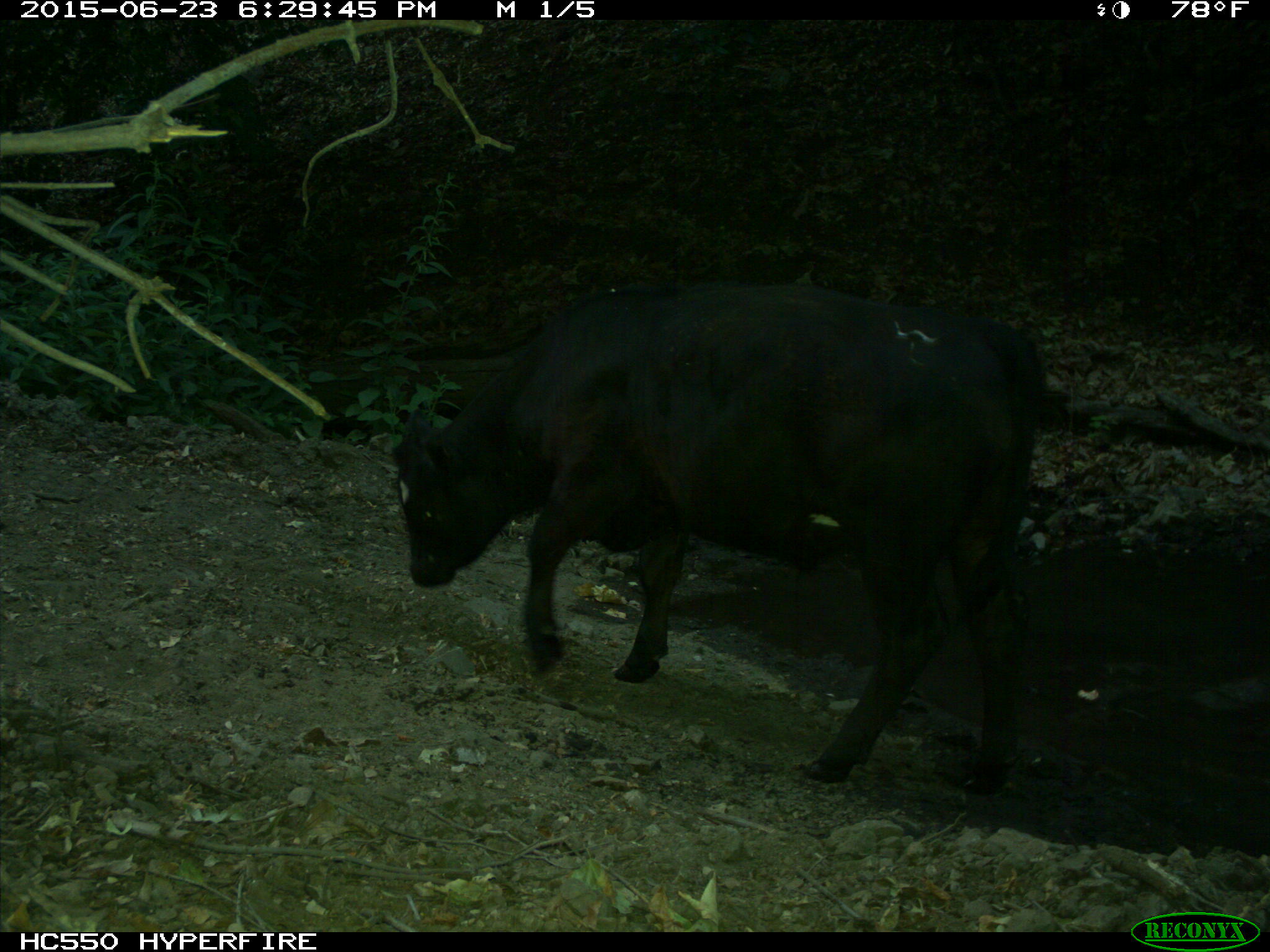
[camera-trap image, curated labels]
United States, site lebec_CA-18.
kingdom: Animalia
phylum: Chordata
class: Mammalia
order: Artiodactyla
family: Bovidae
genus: Bos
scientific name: Bos taurus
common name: domestic cow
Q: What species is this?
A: Bos taurus (domestic cow).